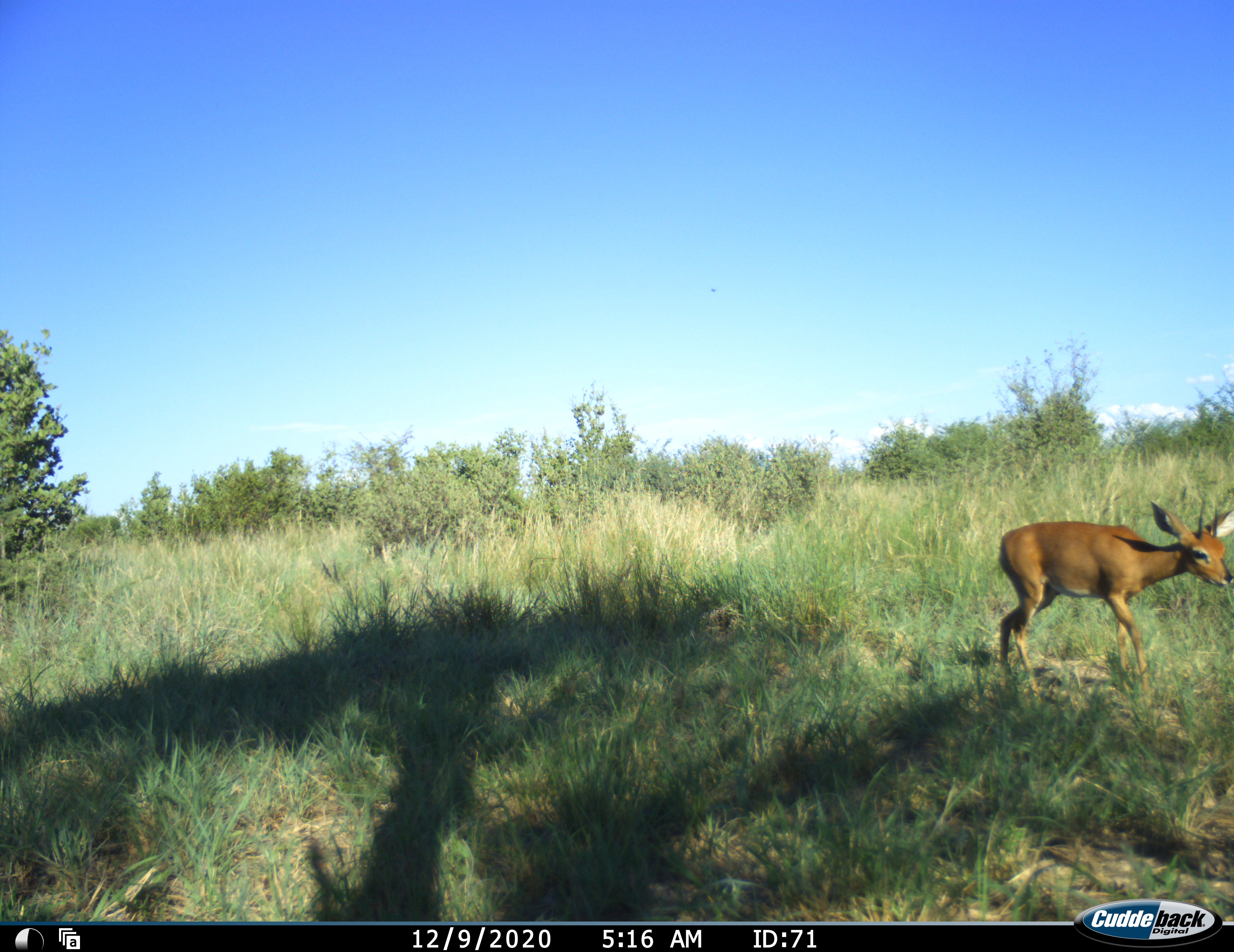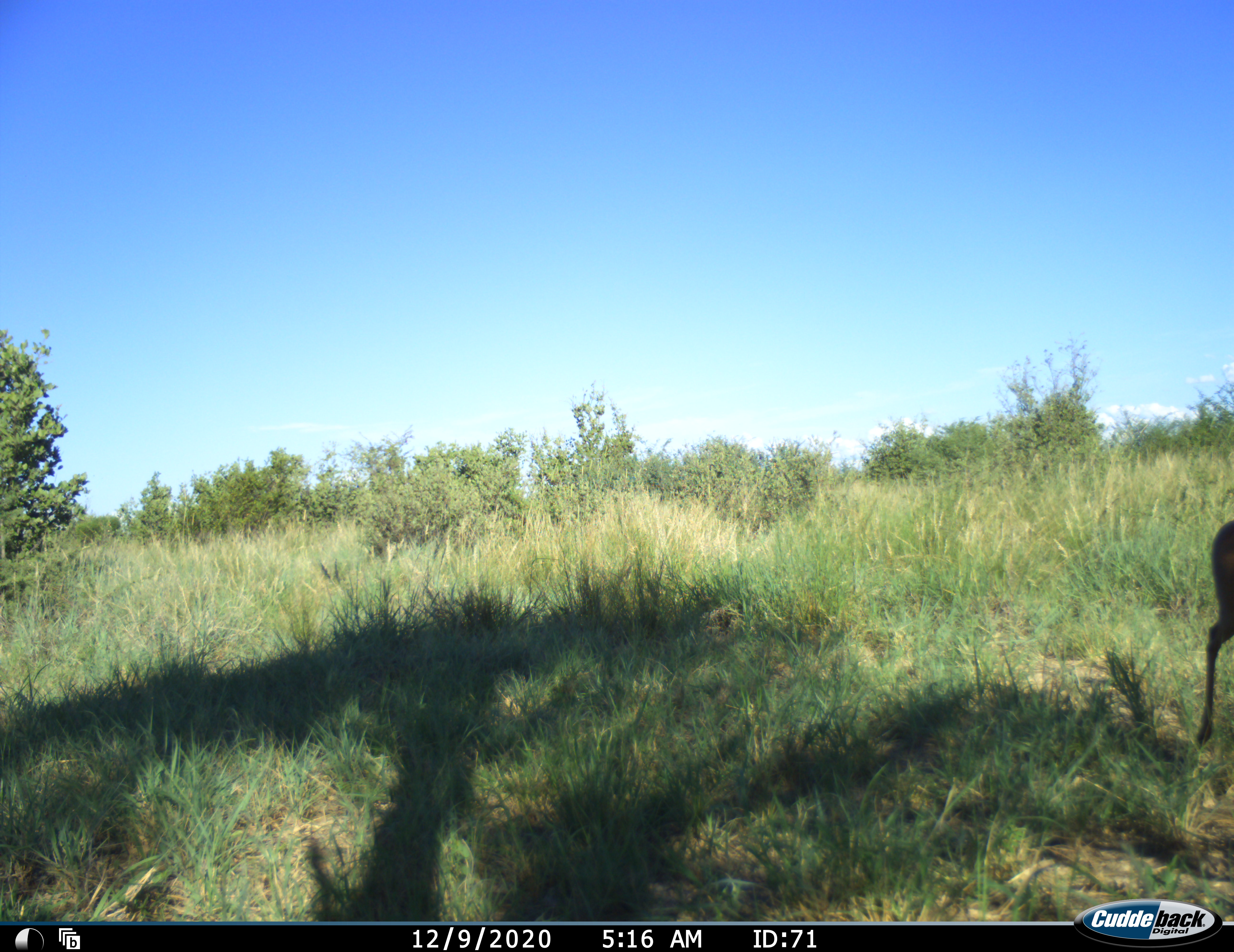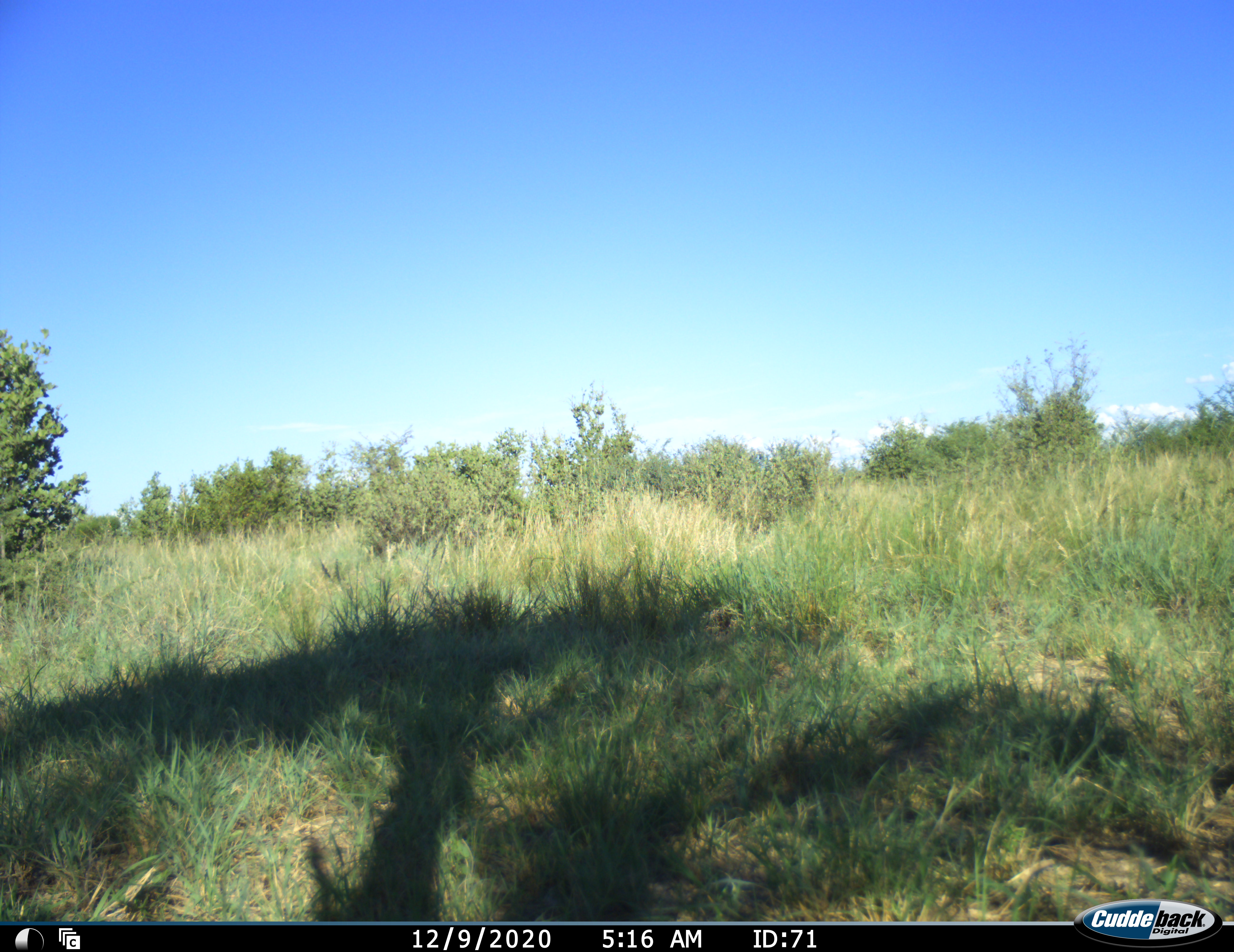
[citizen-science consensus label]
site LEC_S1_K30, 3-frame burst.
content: unidentified animal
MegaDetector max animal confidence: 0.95